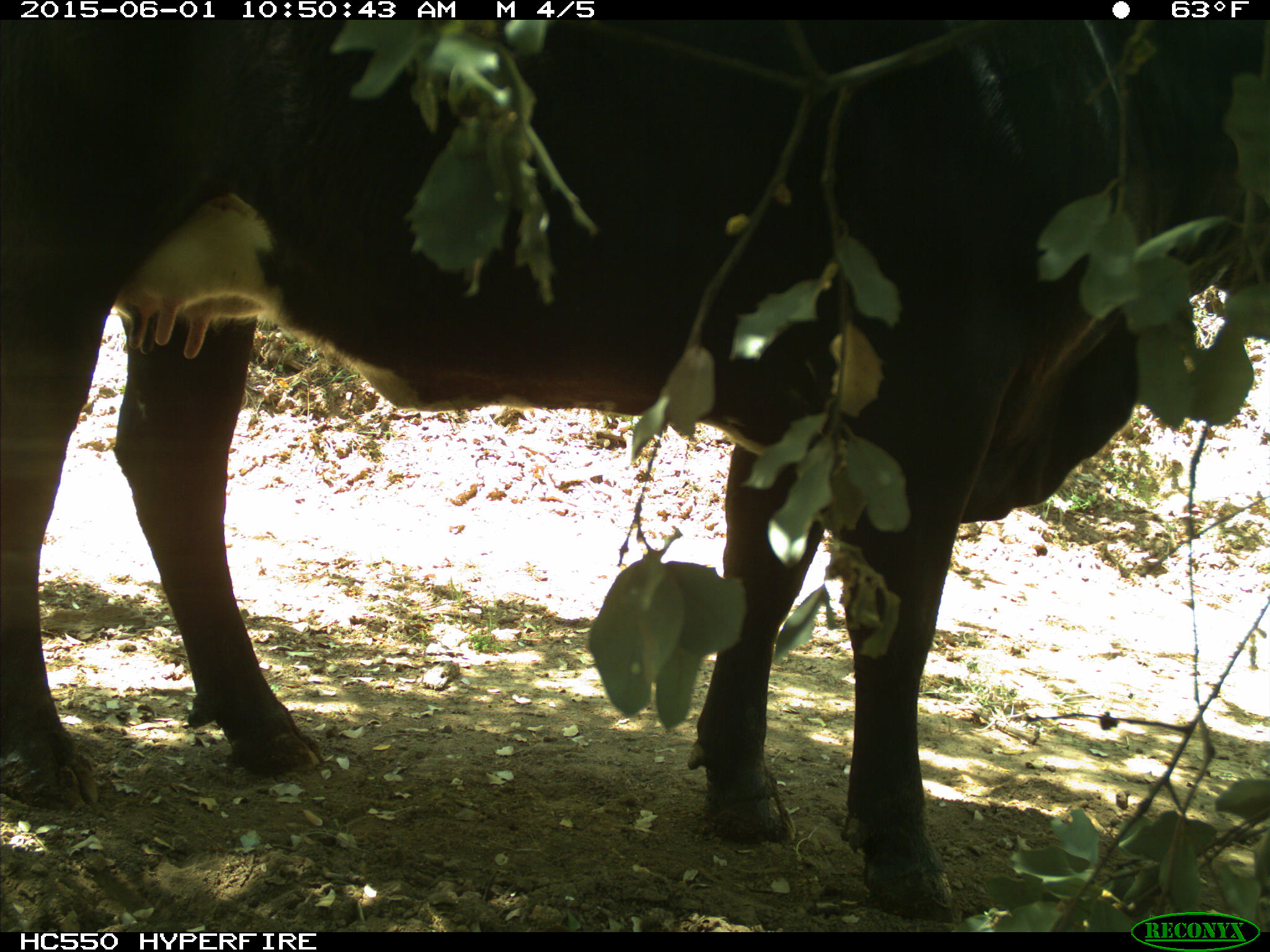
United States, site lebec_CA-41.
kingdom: Animalia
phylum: Chordata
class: Mammalia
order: Artiodactyla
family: Bovidae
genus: Bos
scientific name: Bos taurus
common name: domestic cow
Bos taurus (domestic cow).